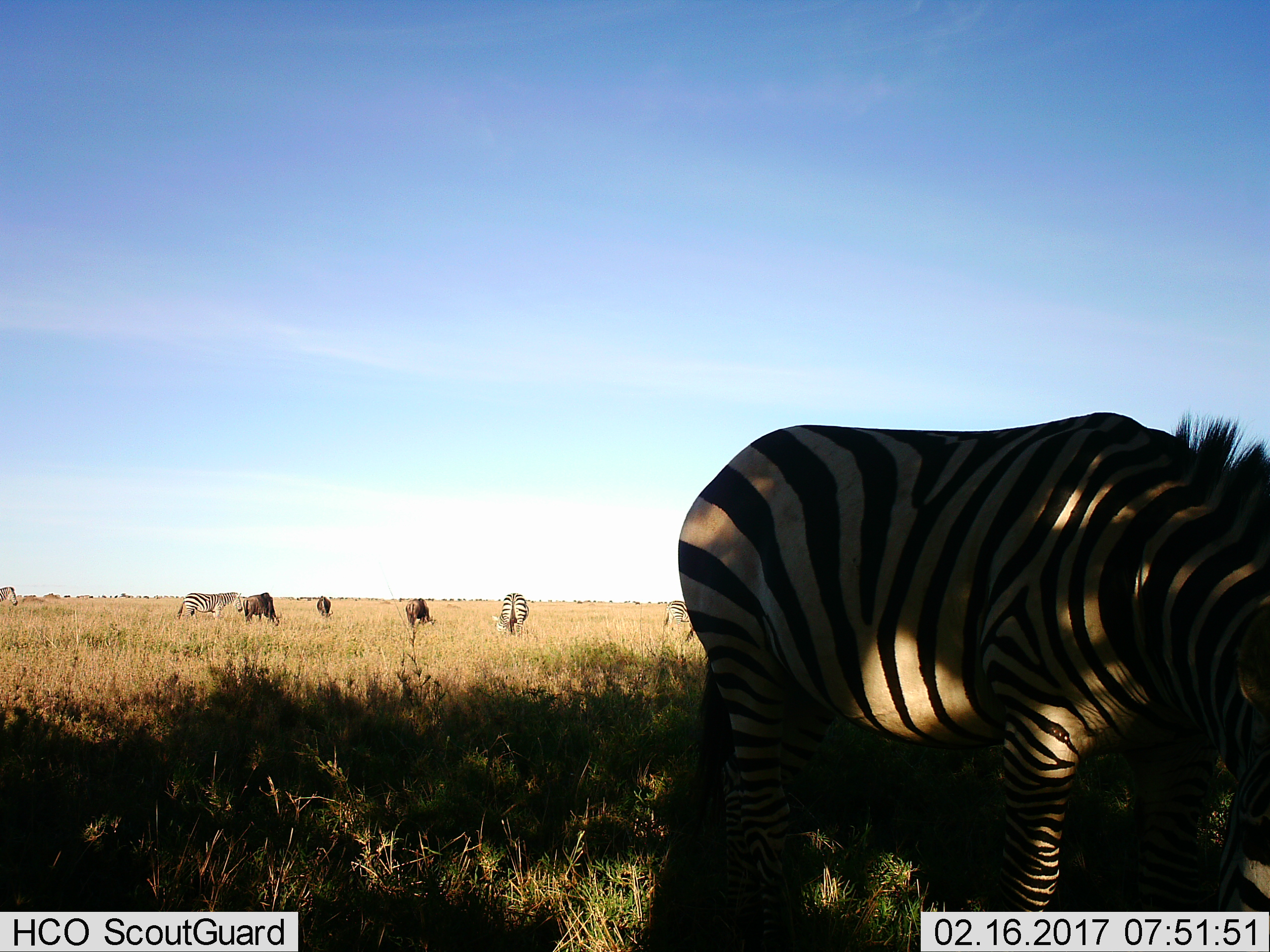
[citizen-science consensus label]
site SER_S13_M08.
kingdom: Animalia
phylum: Chordata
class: Mammalia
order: Artiodactyla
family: Bovidae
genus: Connochaetes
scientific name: Connochaetes taurinus taurinus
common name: blue wildebeest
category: wildebeestblue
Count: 3.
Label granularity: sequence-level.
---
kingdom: Animalia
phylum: Chordata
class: Mammalia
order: Perissodactyla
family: Equidae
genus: Equus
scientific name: Equus quagga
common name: plains zebra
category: zebraplains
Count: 5.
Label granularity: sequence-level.